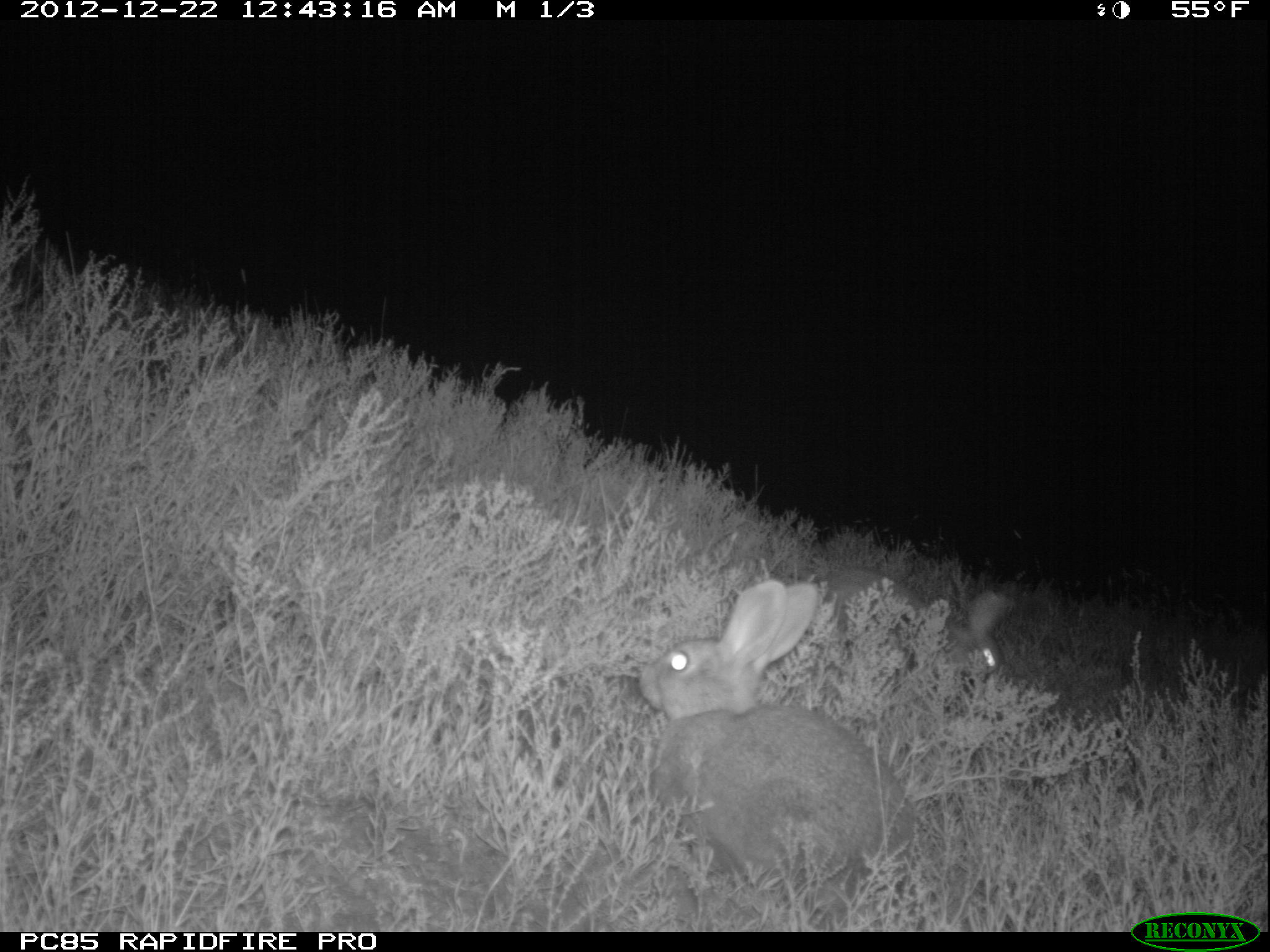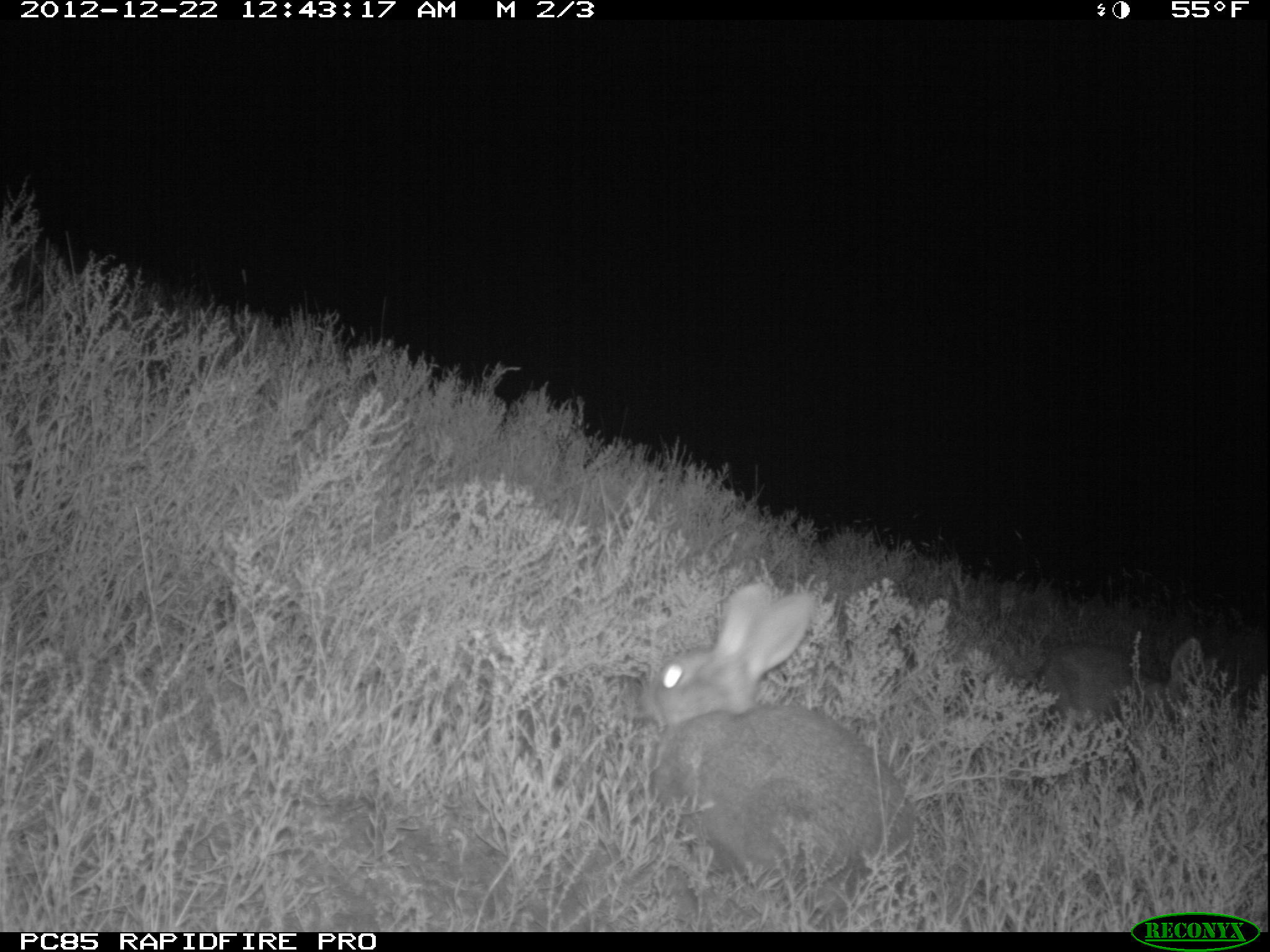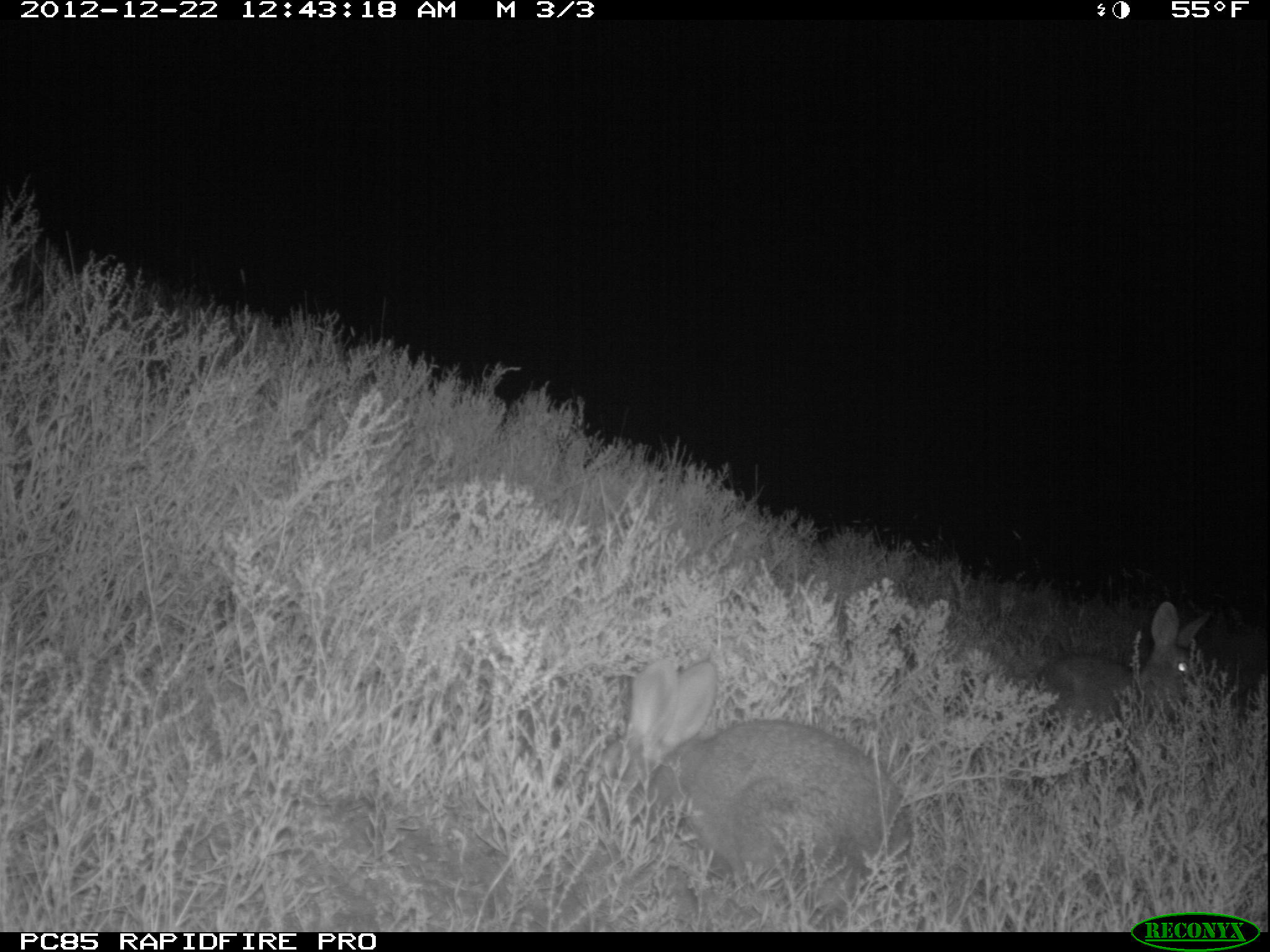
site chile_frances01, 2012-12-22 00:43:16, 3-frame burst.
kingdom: Animalia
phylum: Chordata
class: Mammalia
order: Lagomorpha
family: Leporidae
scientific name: Leporidae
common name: rabbits and hares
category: rabbit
Rabbit (rabbits and hares) (Leporidae).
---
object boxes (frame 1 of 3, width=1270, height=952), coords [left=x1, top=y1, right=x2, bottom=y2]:
rabbit: [left=631, top=578, right=921, bottom=910]; [left=804, top=571, right=1016, bottom=696]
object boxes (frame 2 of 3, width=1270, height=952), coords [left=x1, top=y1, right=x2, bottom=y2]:
rabbit: [left=632, top=580, right=917, bottom=907]; [left=1032, top=622, right=1223, bottom=761]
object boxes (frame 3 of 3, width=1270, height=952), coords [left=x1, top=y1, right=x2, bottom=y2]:
rabbit: [left=609, top=654, right=910, bottom=913]; [left=1024, top=601, right=1213, bottom=739]